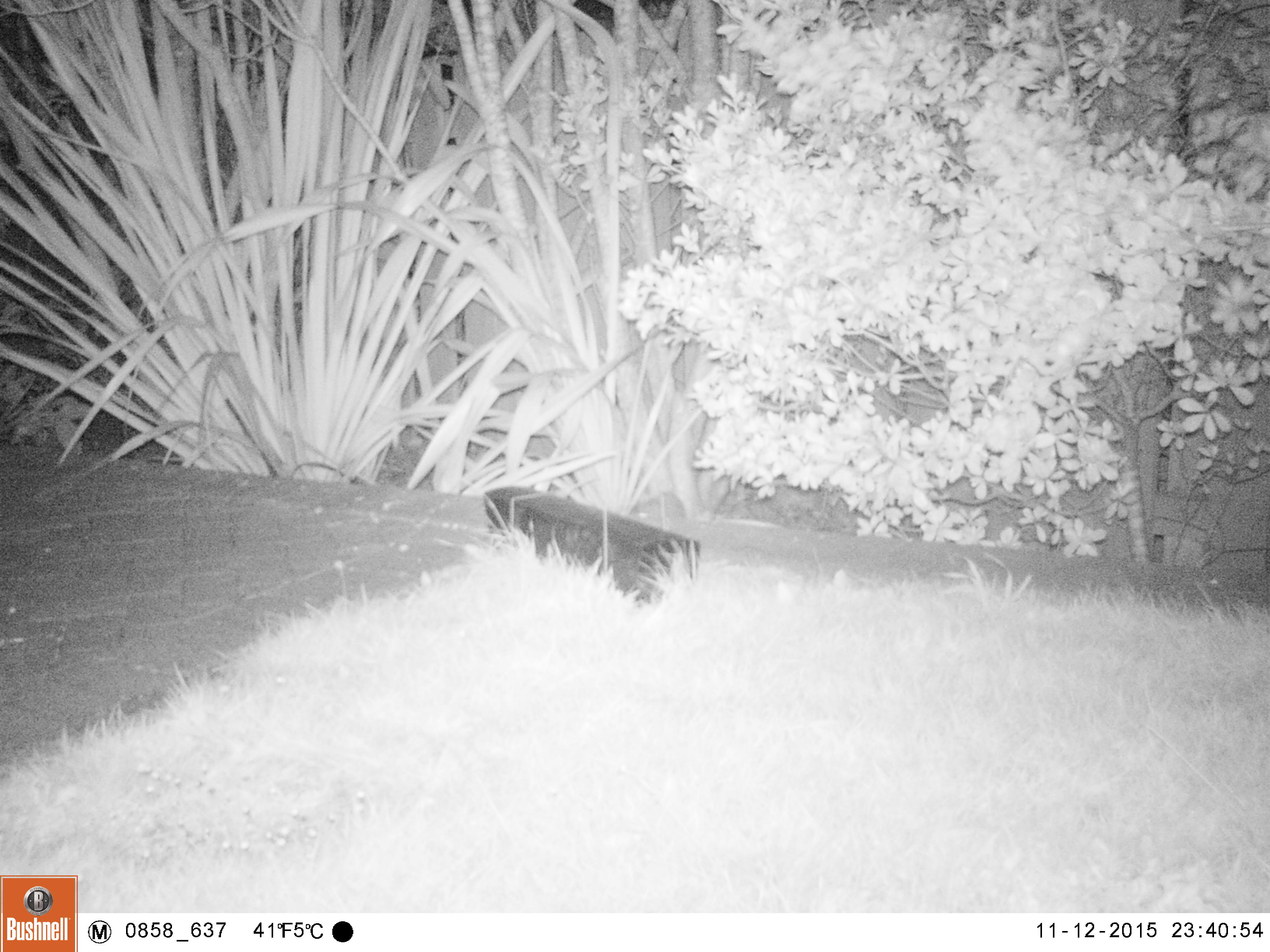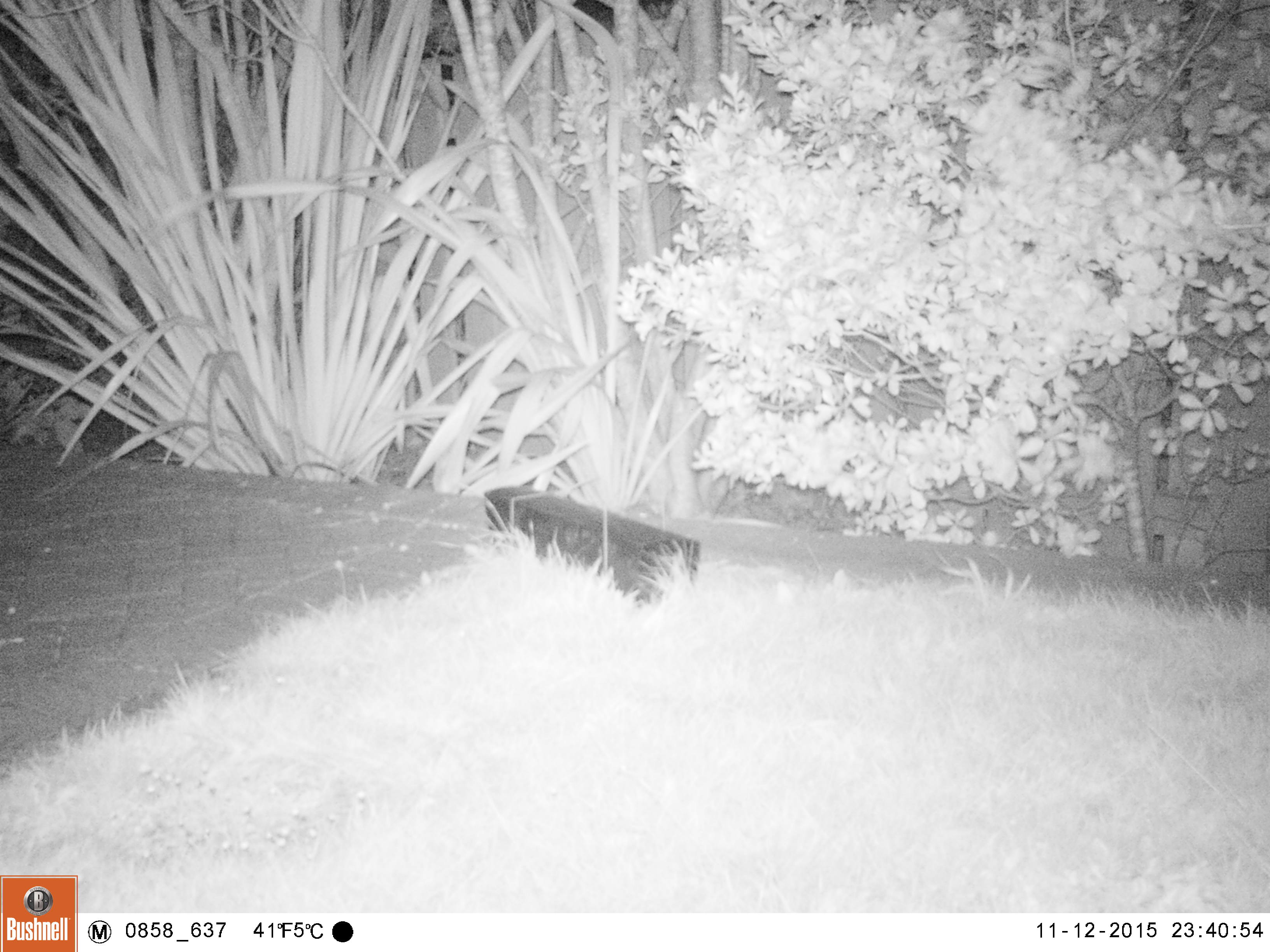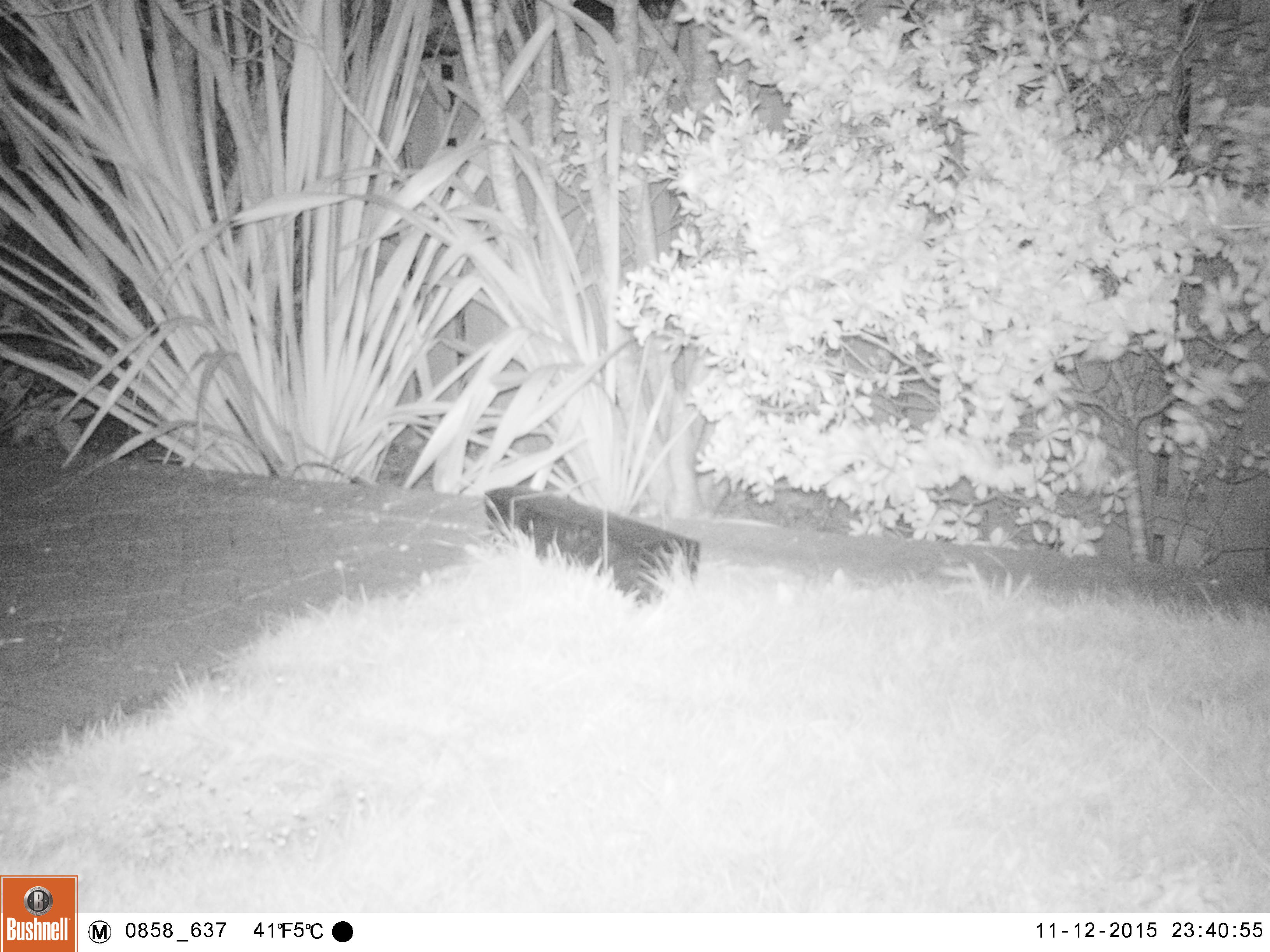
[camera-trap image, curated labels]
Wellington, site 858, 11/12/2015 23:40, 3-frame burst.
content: unidentified animal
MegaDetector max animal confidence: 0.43